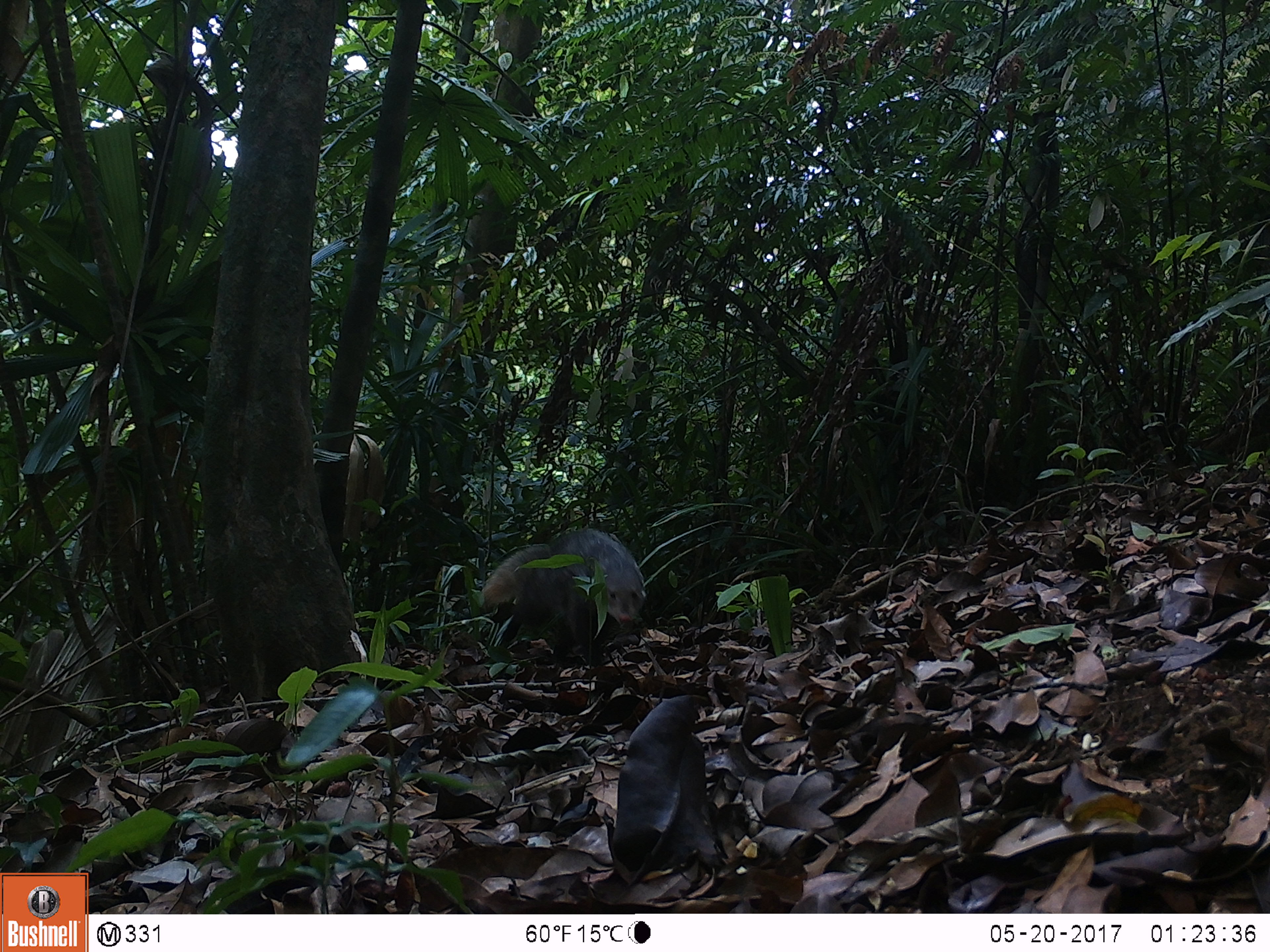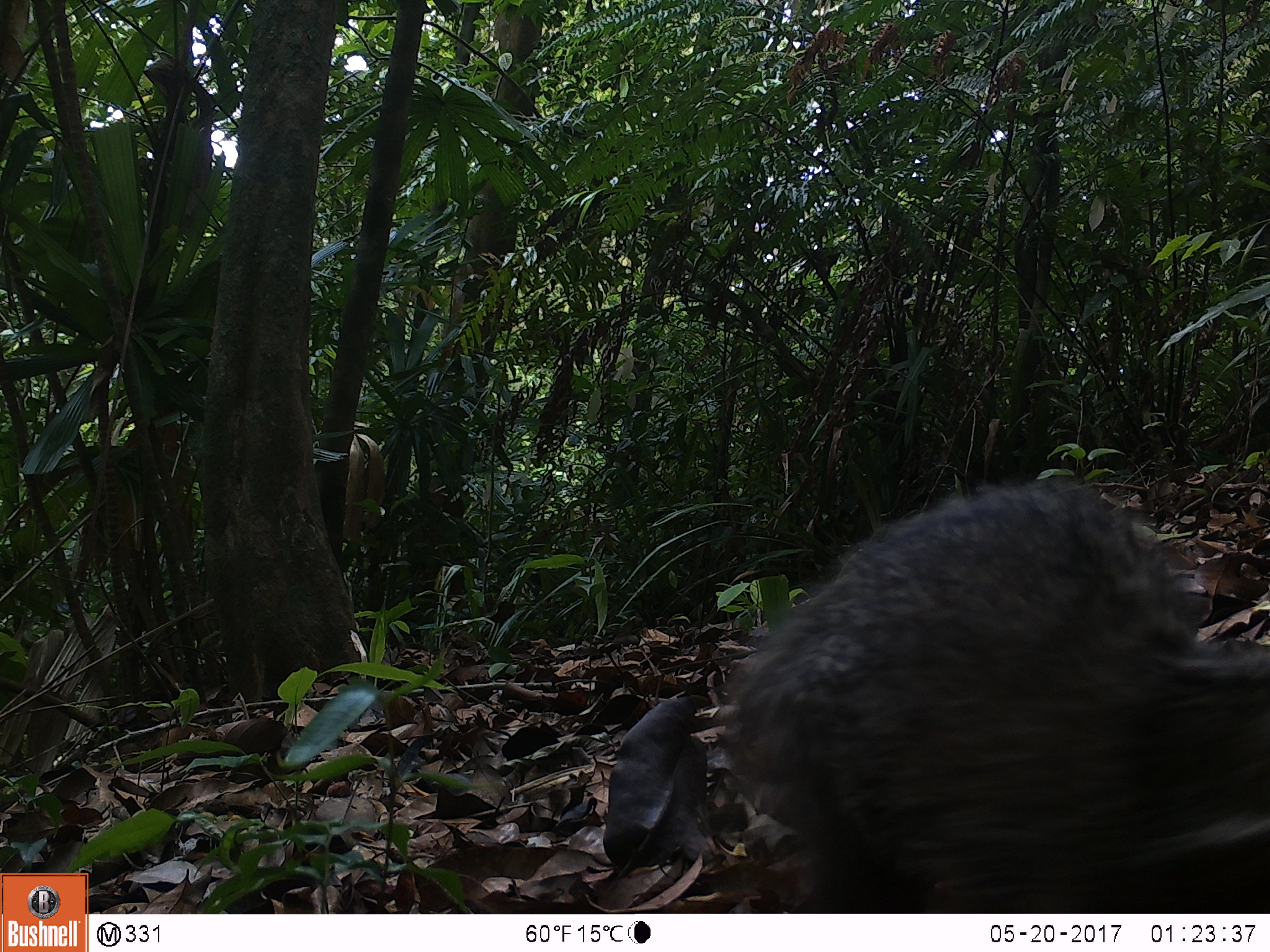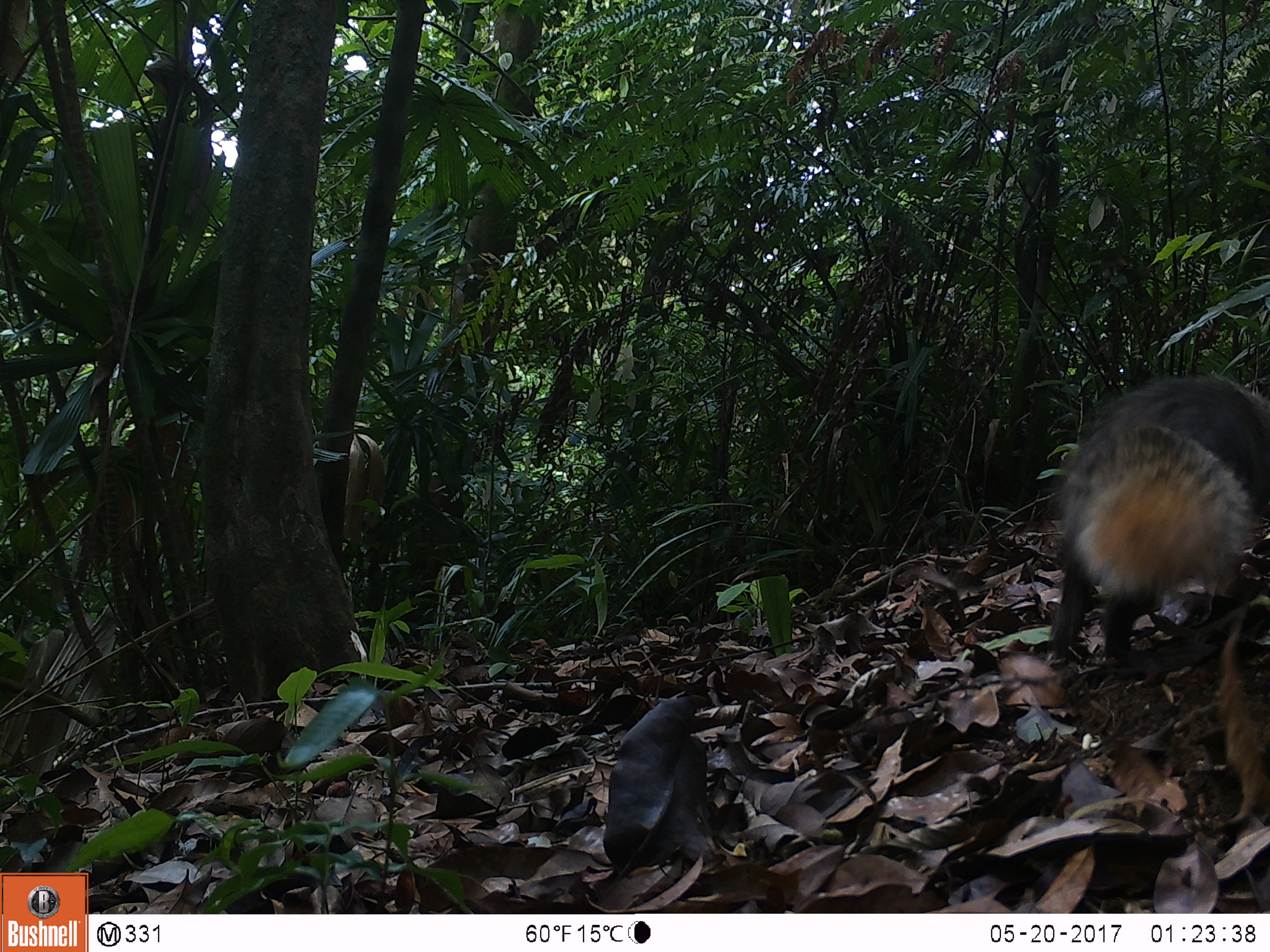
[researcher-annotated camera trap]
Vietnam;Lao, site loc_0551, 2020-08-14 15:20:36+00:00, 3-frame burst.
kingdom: Animalia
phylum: Chordata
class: Mammalia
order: Carnivora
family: Herpestidae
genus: Urva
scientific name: Urva urva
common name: crab-eating mongoose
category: crab eating mongoose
Crab eating mongoose (crab-eating mongoose) (Urva urva). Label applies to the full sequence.